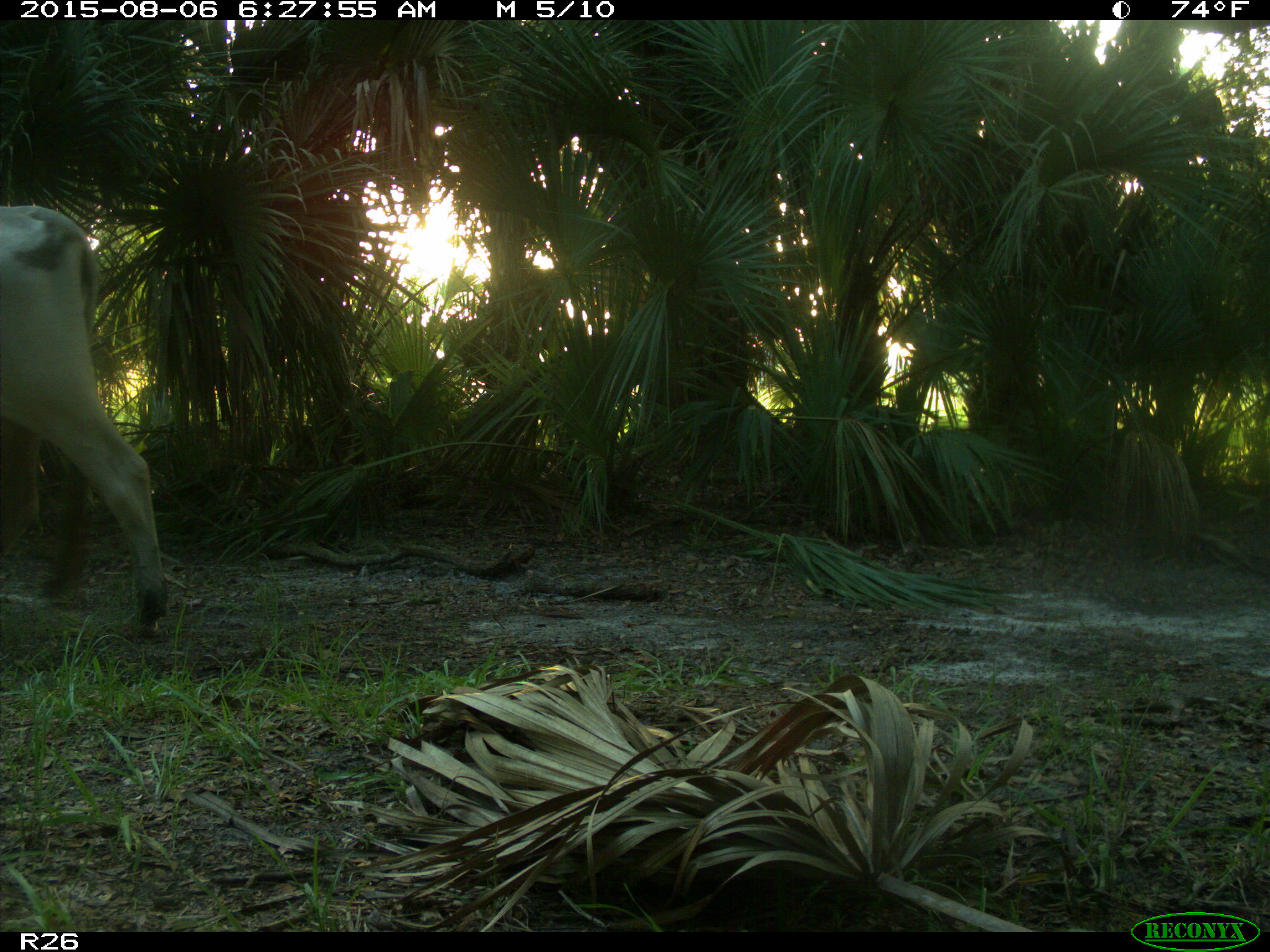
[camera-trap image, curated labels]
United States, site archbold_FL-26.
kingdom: Animalia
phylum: Chordata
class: Mammalia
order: Artiodactyla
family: Bovidae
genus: Bos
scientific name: Bos taurus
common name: domestic cow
Bos taurus (domestic cow).